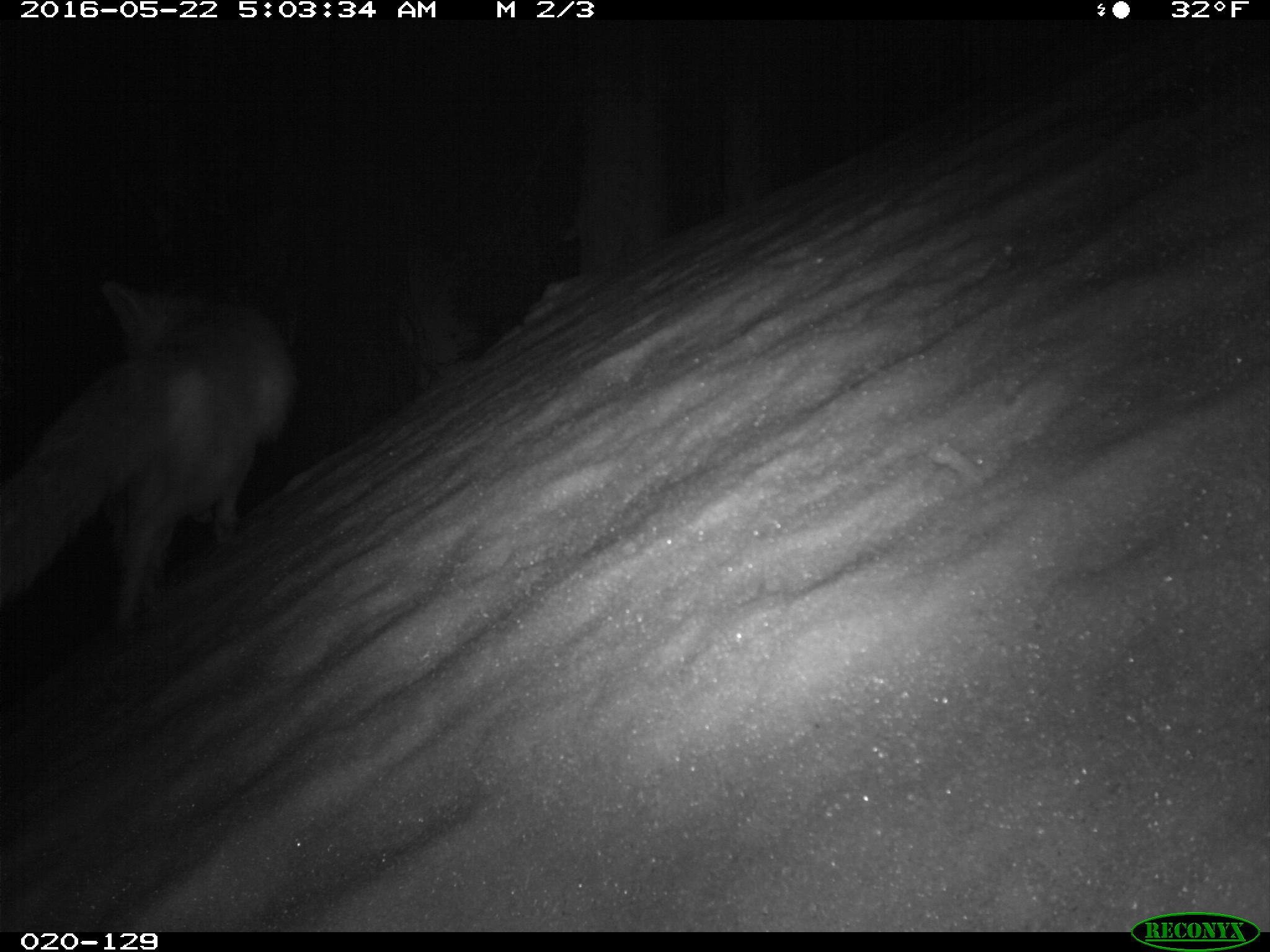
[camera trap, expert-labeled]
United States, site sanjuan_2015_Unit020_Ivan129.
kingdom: Animalia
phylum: Chordata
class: Mammalia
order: Carnivora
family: Canidae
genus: Canis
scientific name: Canis latrans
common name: coyote